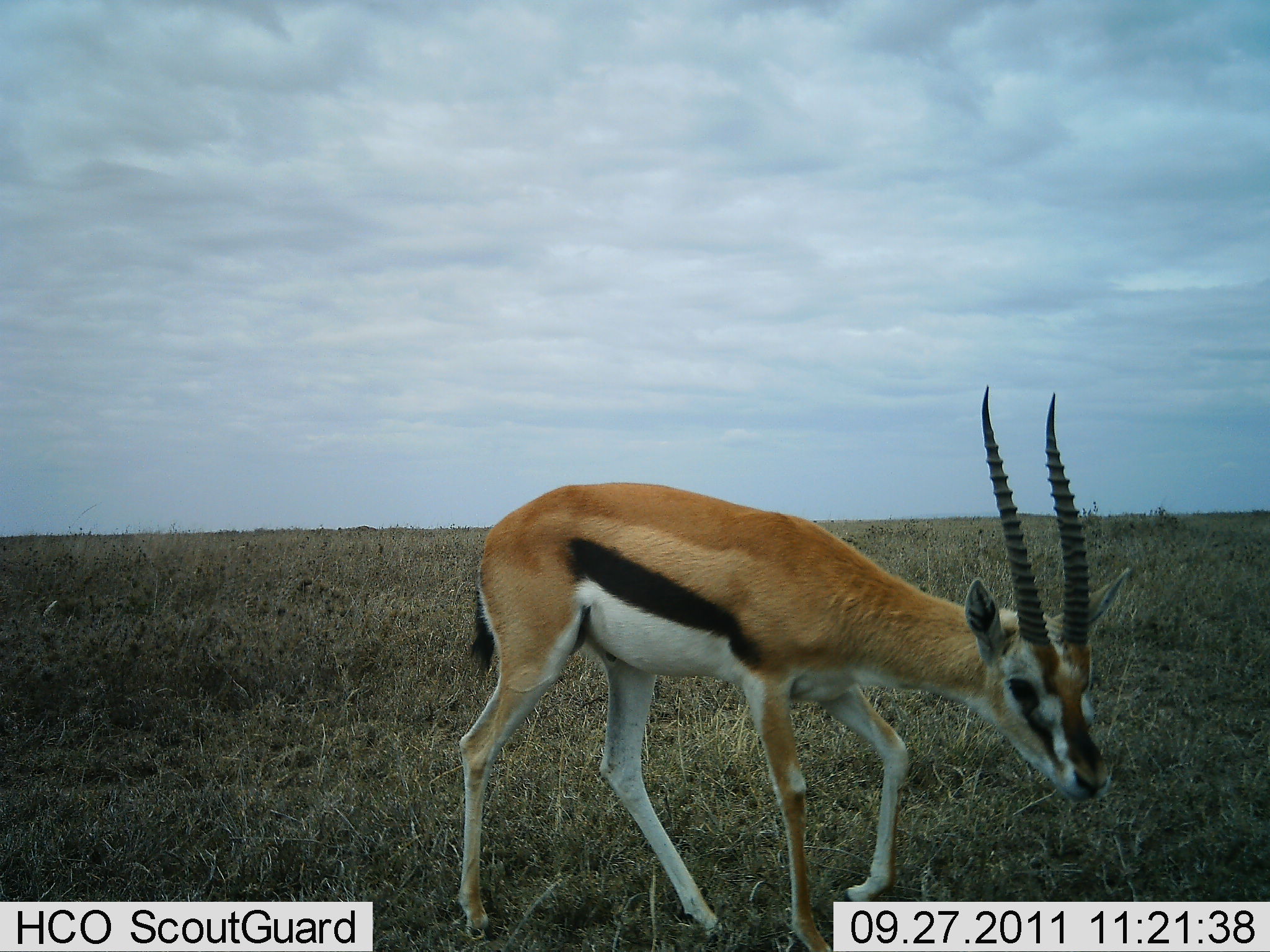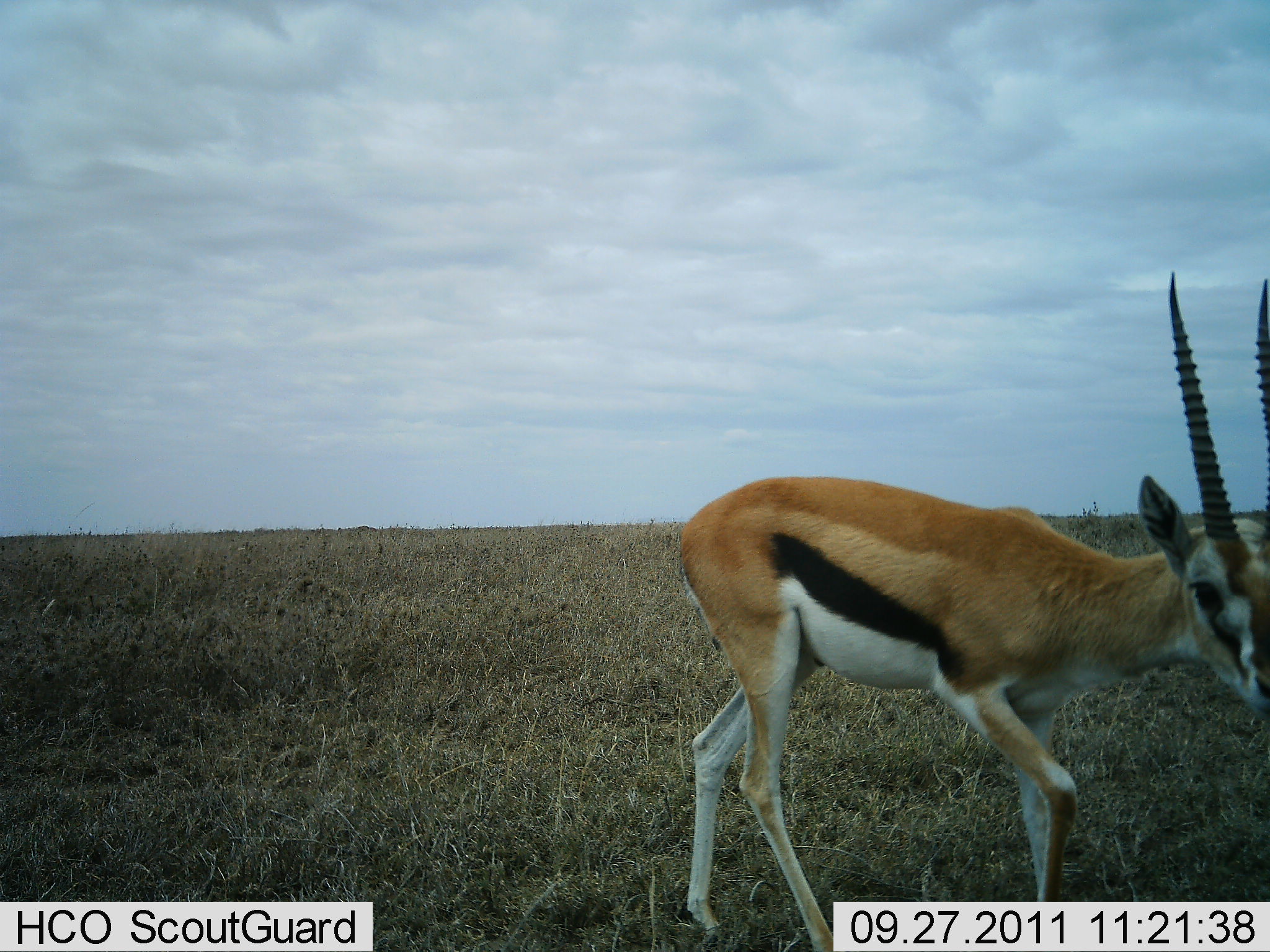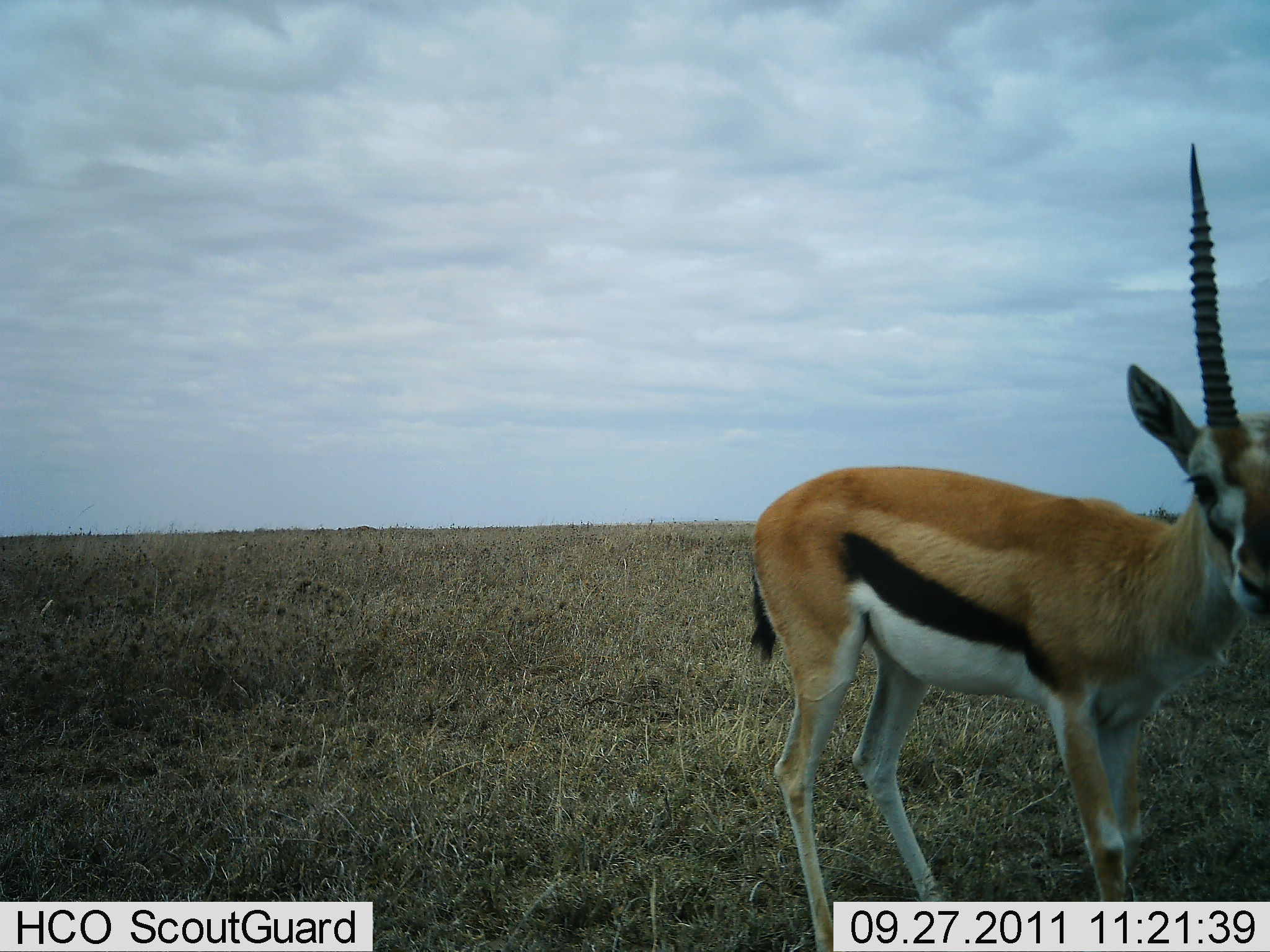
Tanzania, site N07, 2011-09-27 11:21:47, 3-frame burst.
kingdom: Animalia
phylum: Chordata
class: Mammalia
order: Artiodactyla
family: Bovidae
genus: Eudorcas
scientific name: Eudorcas thomsonii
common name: thomson's gazelle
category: gazellethomsons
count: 1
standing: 10%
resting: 0%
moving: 100%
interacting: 0%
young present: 0%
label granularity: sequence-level